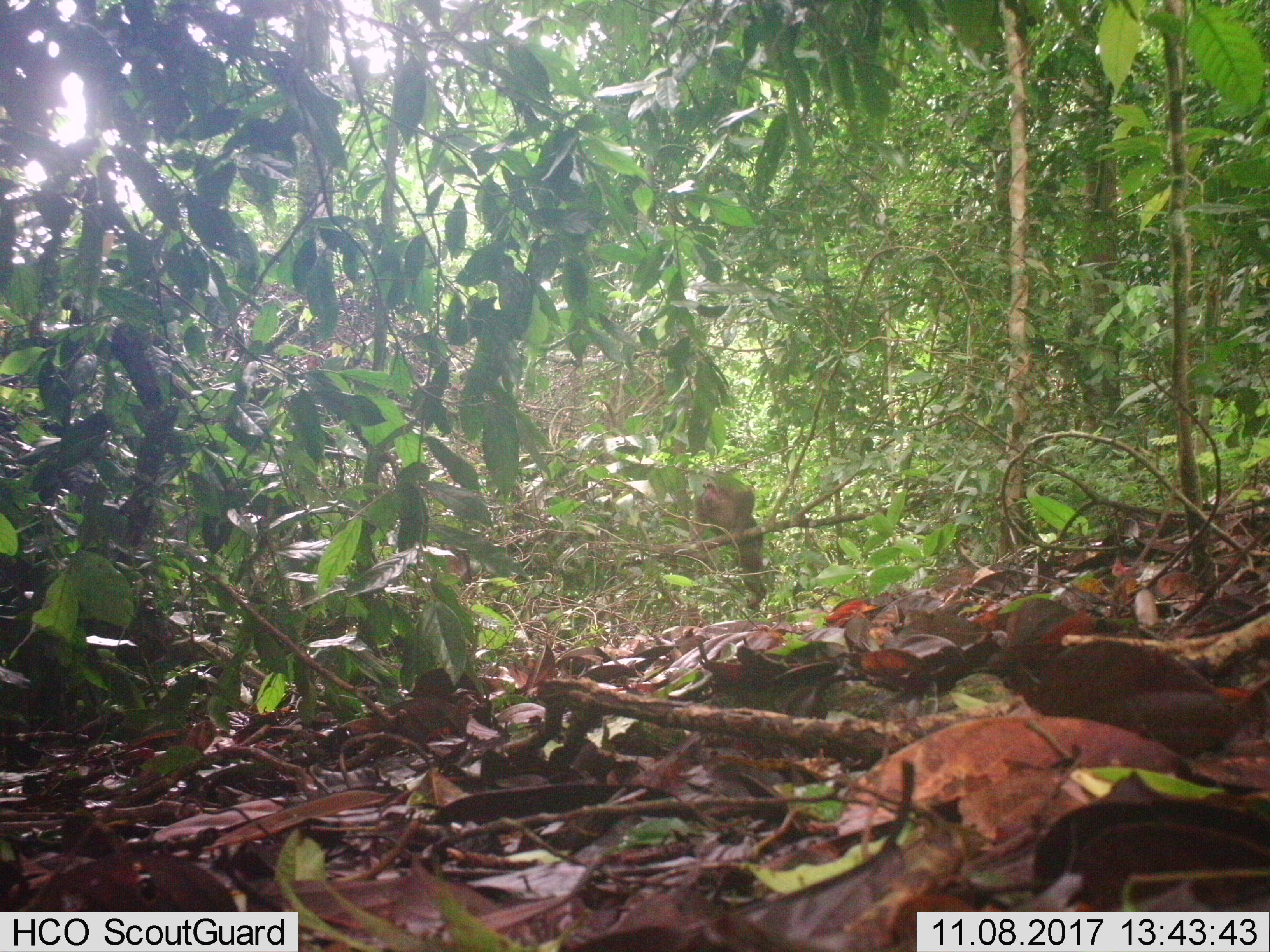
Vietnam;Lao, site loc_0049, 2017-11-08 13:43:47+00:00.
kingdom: Animalia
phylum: Chordata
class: Mammalia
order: Primates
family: Cercopithecidae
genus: Macaca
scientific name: Macaca arctoides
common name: stump-tailed macaque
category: stump tailed macaque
Stump tailed macaque (stump-tailed macaque) (Macaca arctoides). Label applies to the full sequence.